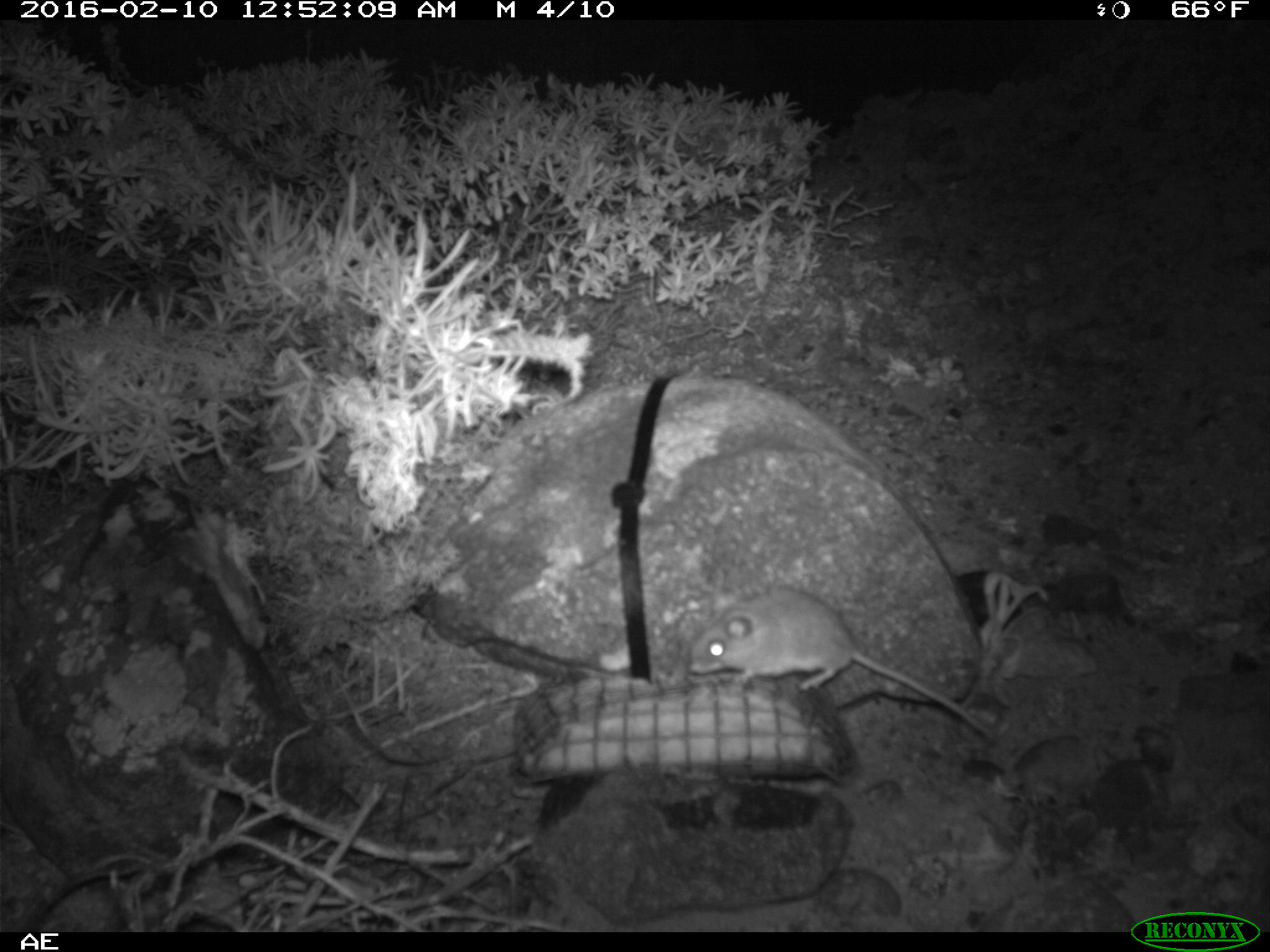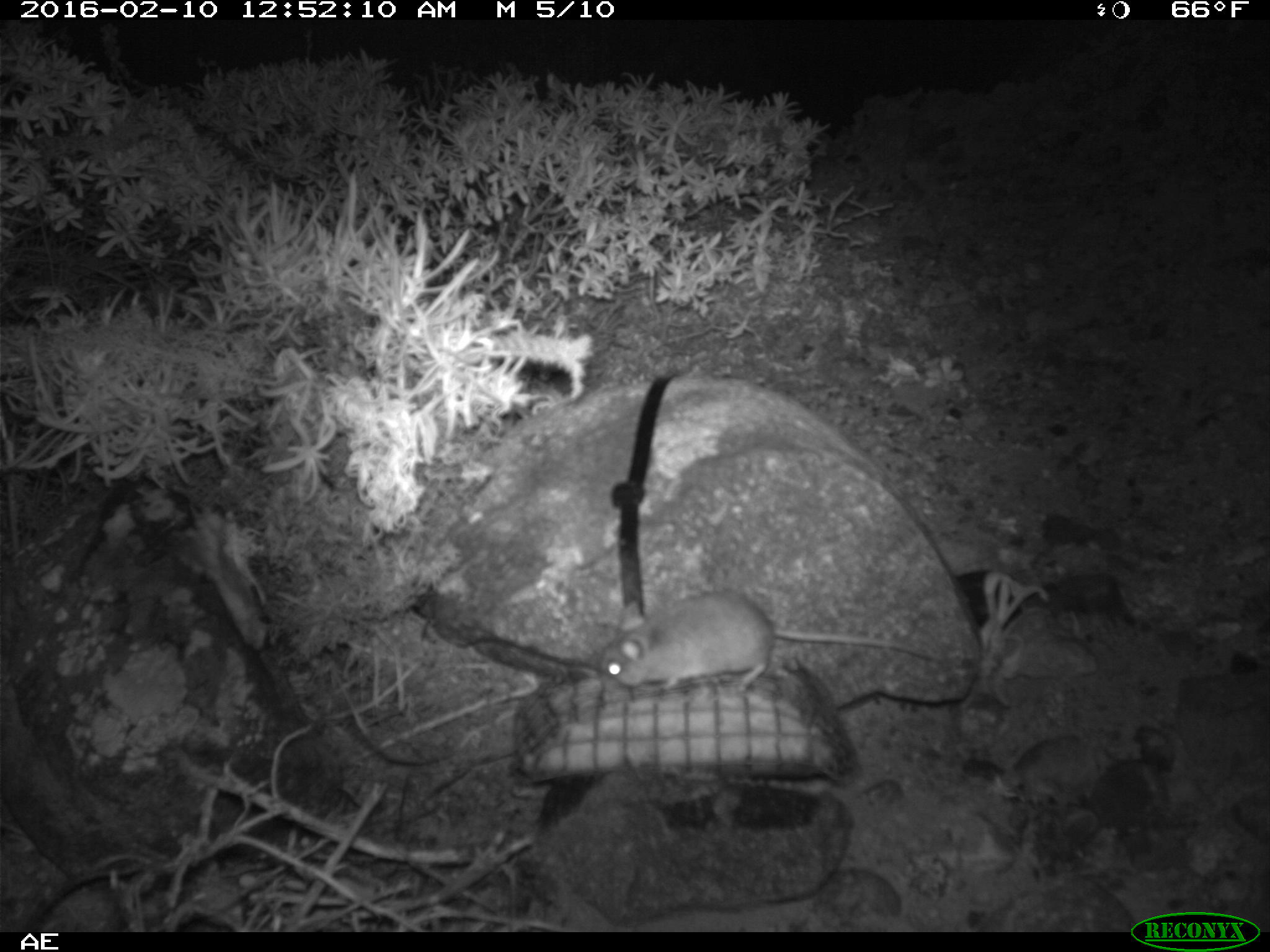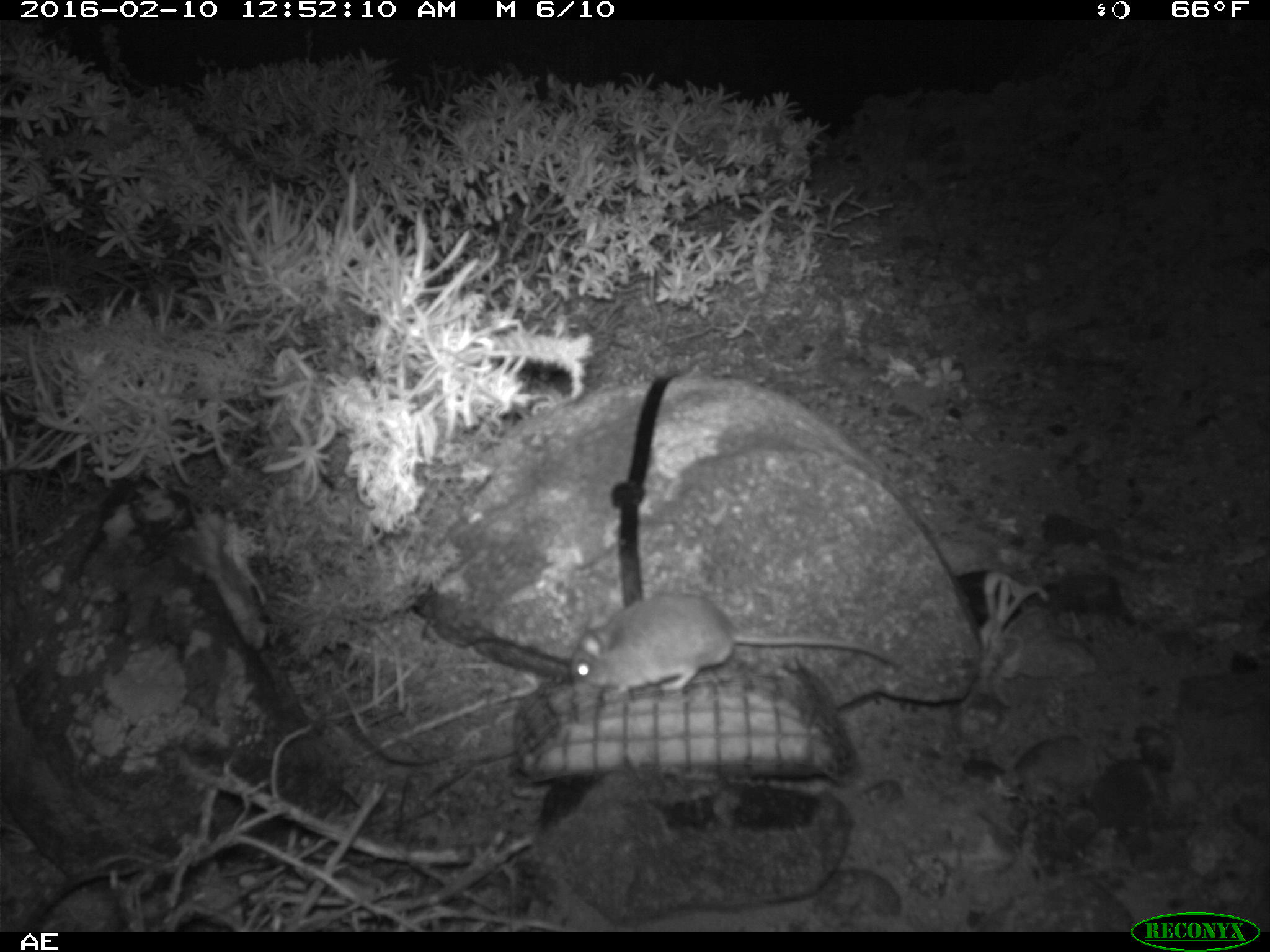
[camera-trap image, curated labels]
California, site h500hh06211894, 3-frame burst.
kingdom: Animalia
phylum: Chordata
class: Mammalia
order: Rodentia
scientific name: Rodentia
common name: rodent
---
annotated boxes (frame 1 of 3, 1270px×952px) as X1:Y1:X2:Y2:
rodent: 686:588:999:741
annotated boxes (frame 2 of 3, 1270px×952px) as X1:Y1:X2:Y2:
rodent: 599:592:945:692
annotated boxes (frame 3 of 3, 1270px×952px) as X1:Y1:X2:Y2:
rodent: 570:592:901:699